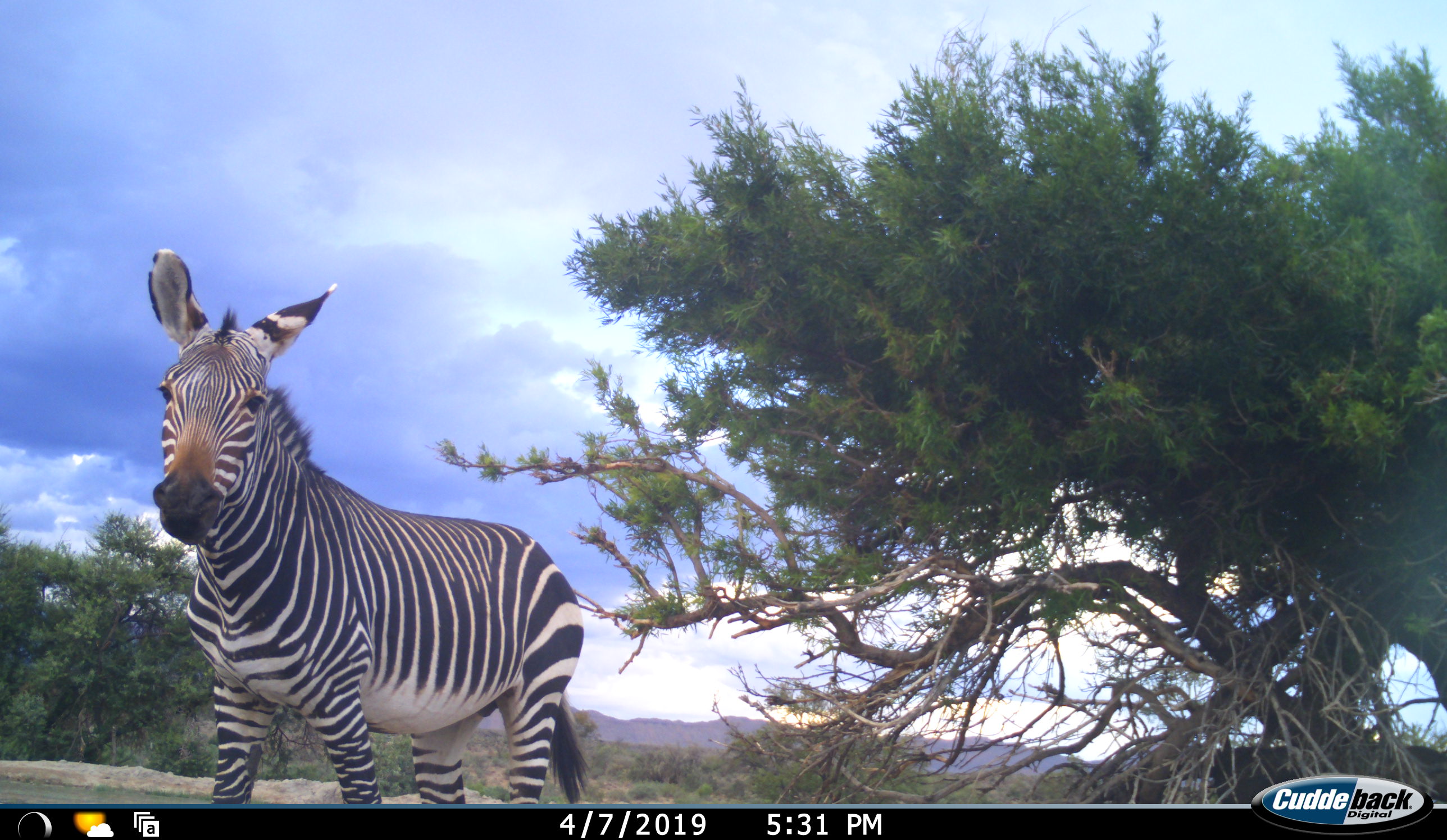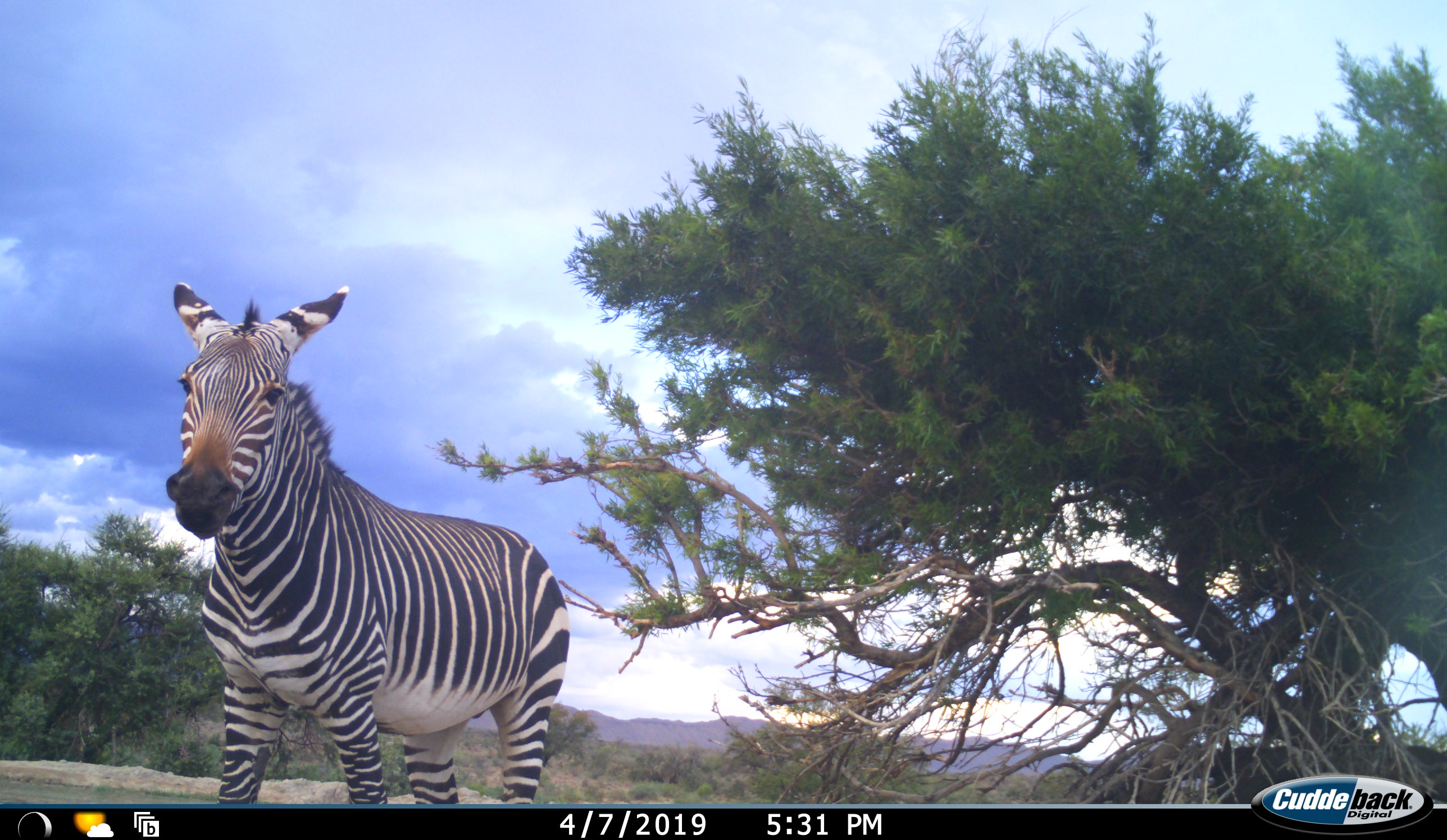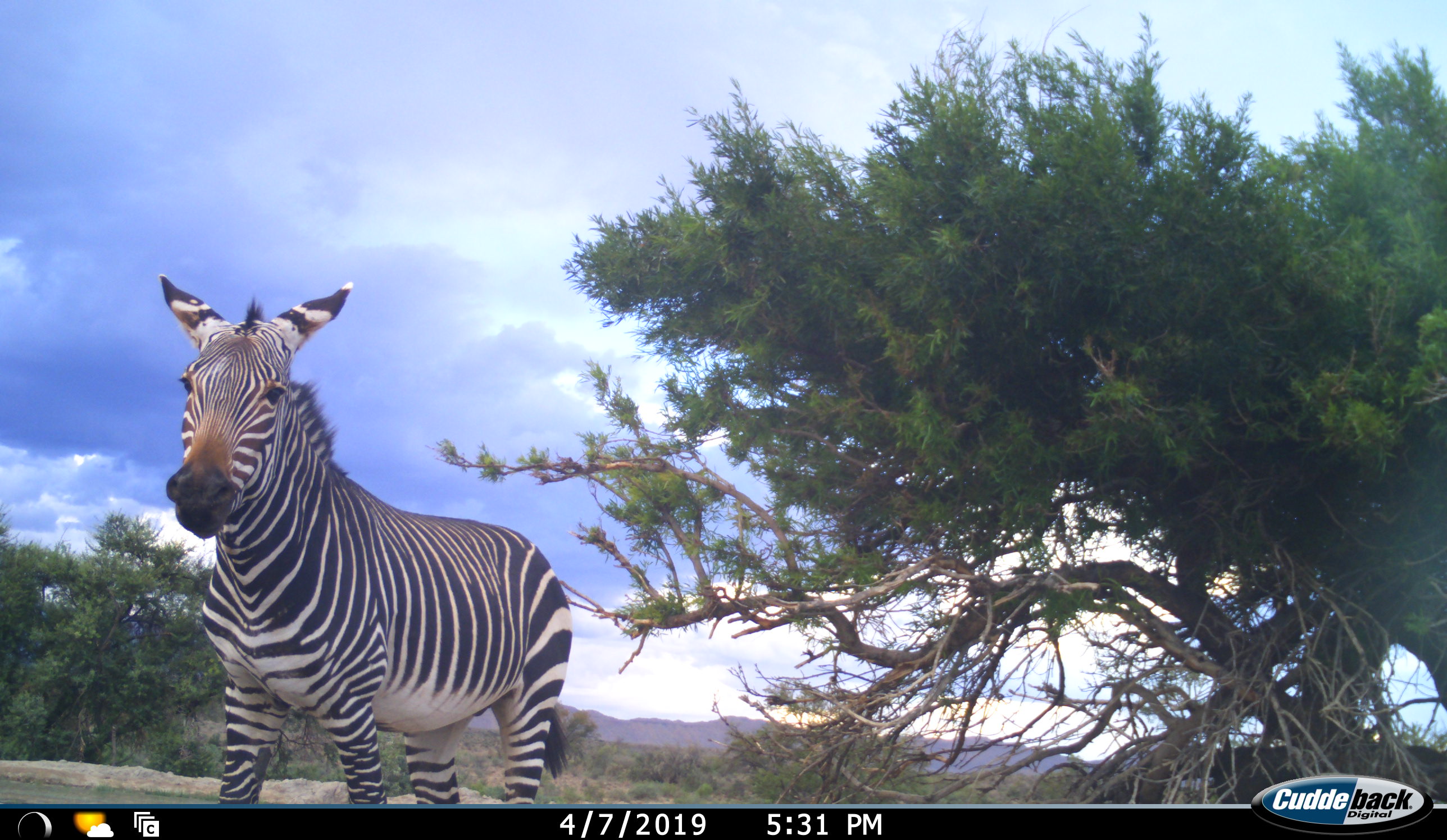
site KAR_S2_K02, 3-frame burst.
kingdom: Animalia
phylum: Chordata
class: Mammalia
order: Perissodactyla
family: Equidae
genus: Equus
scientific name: Equus zebra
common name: mountain zebra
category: zebramountain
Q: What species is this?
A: Zebramountain (mountain zebra) (Equus zebra).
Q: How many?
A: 1.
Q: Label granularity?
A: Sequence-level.